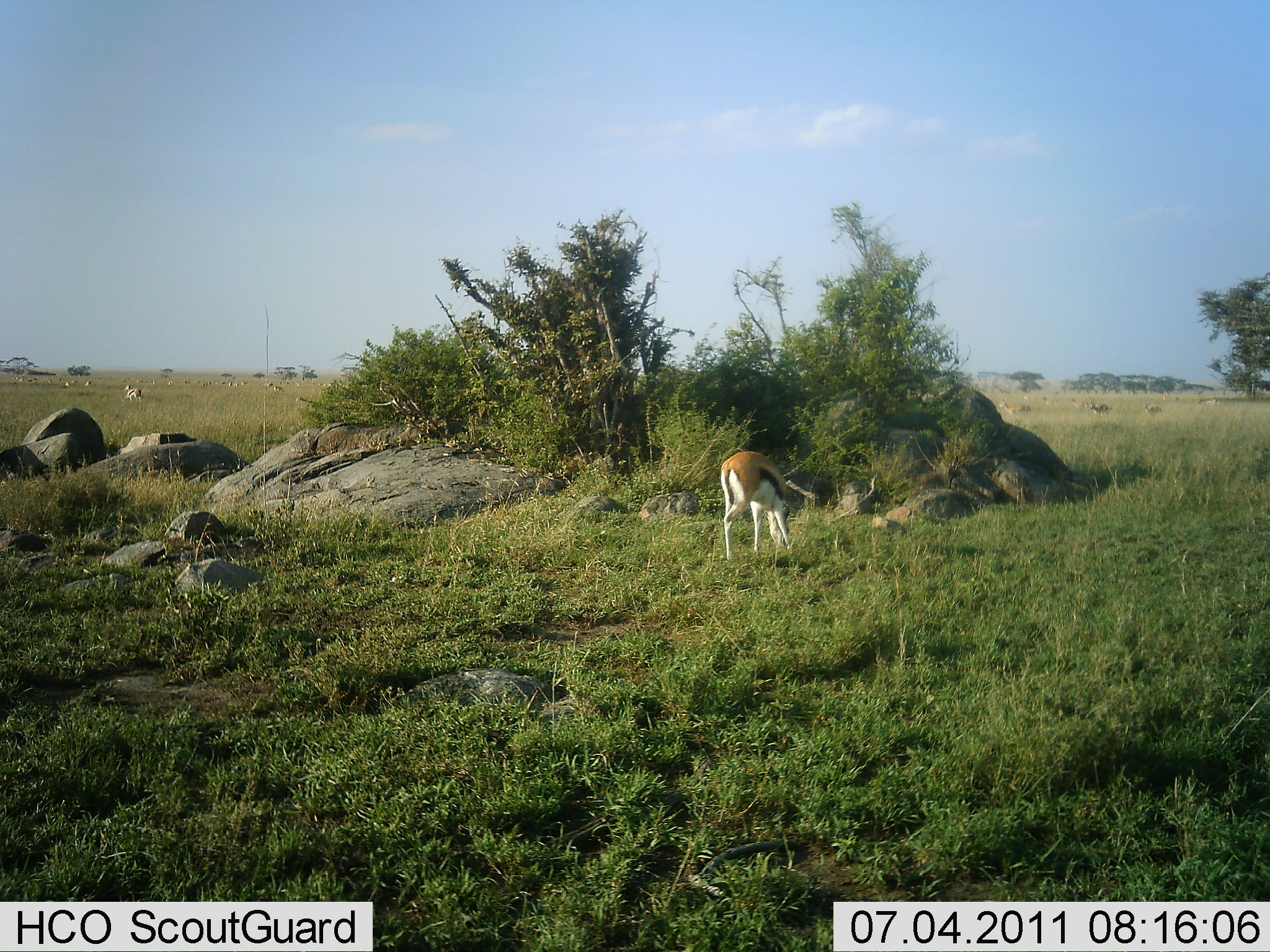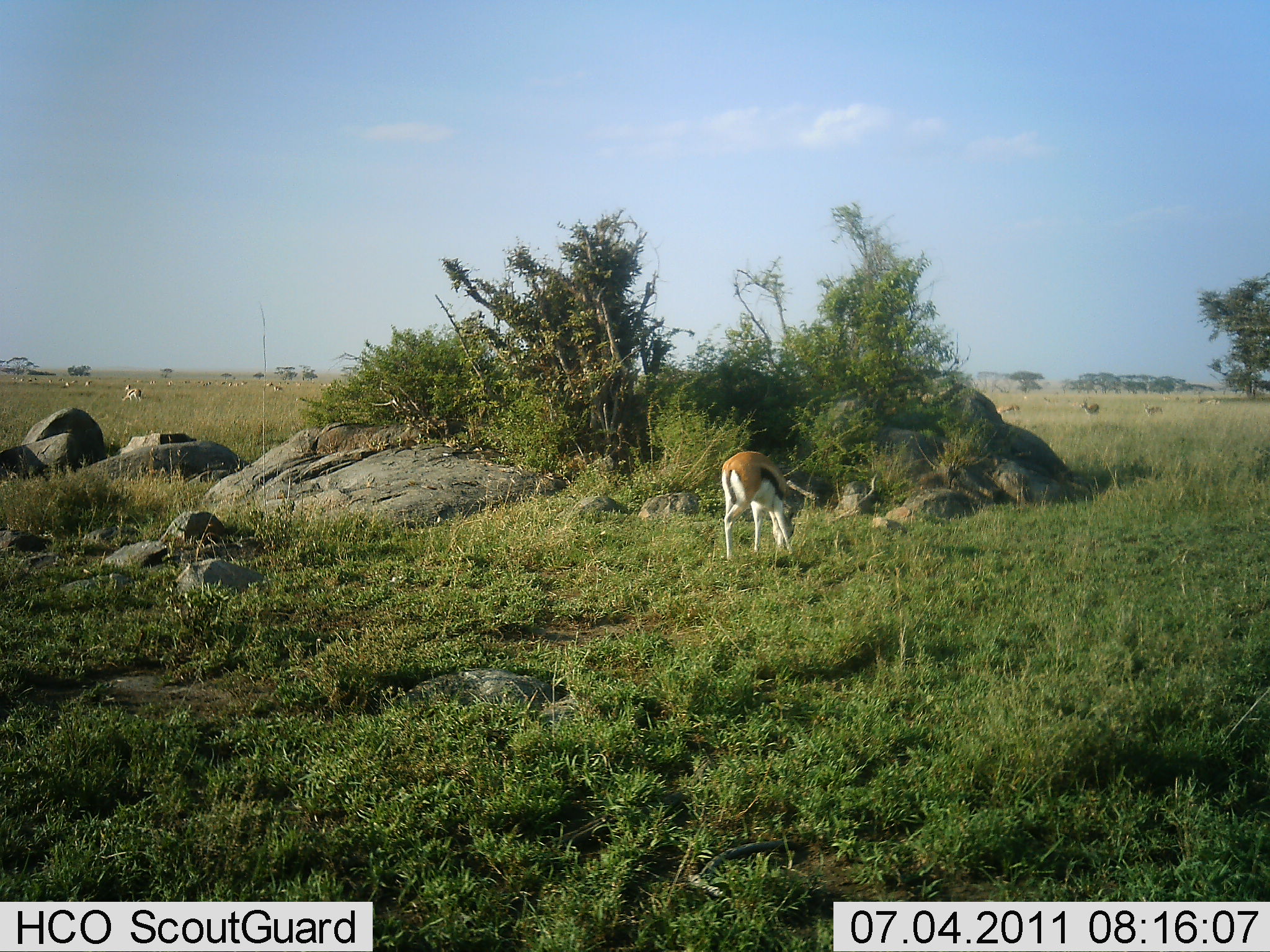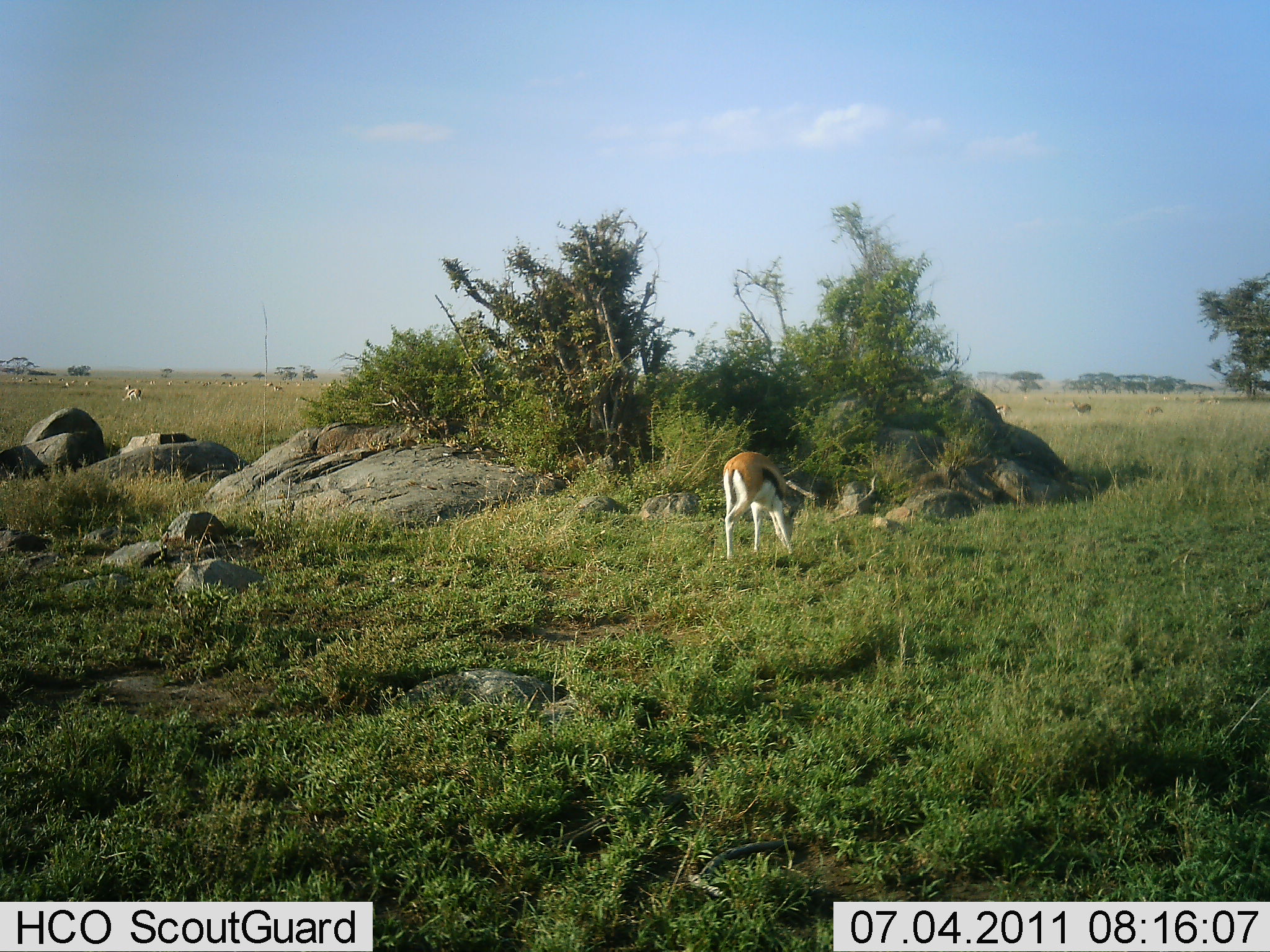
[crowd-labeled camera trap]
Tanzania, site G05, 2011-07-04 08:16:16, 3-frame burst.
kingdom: Animalia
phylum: Chordata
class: Mammalia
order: Artiodactyla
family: Bovidae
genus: Eudorcas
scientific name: Eudorcas thomsonii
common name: thomson's gazelle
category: gazellethomsons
Gazellethomsons (thomson's gazelle) (Eudorcas thomsonii), count 2. Behavior (volunteer vote fractions): standing 33%, resting 0%, moving 42%, interacting 0%. Young present (vote fraction): 0%. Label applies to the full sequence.